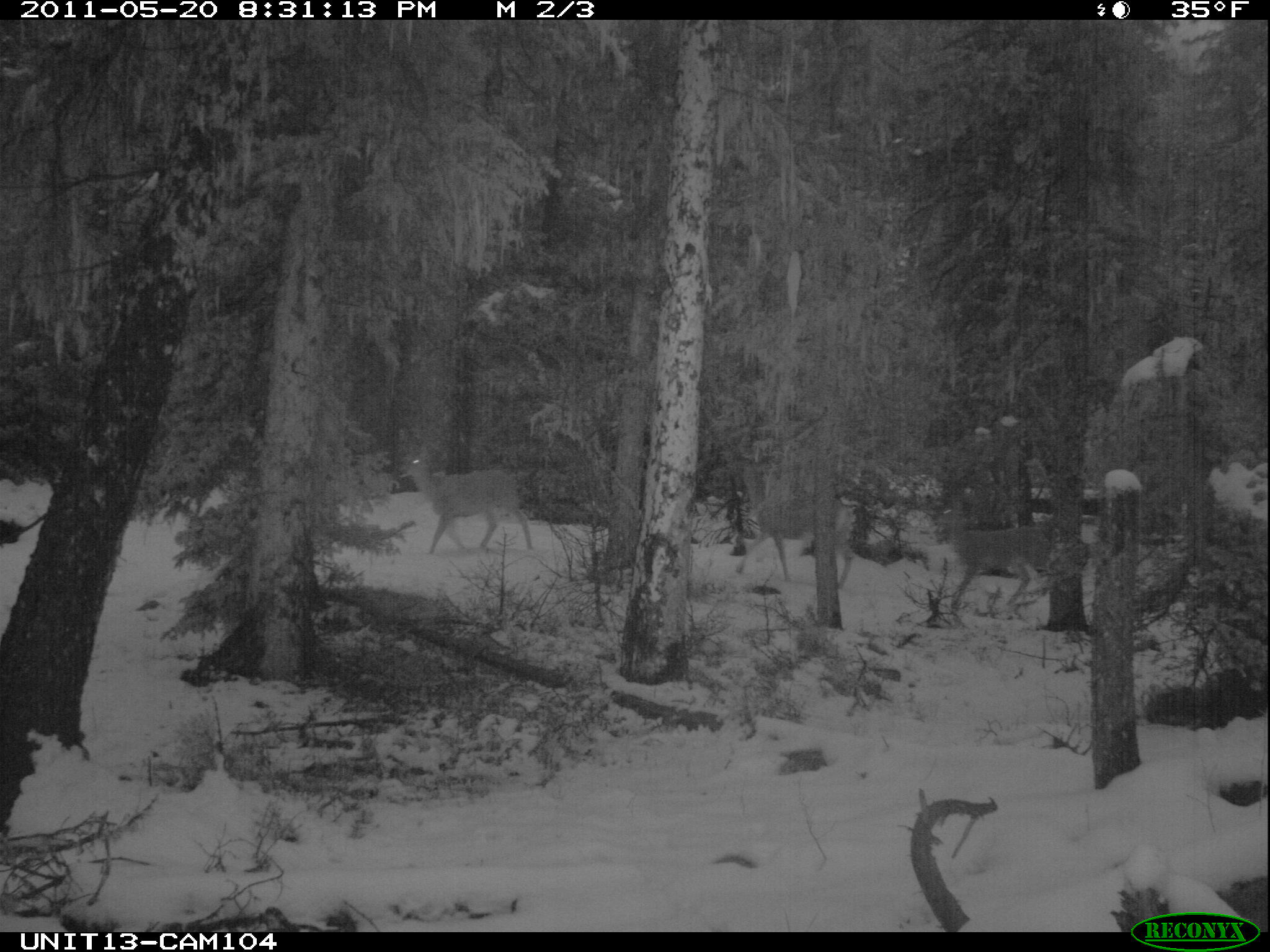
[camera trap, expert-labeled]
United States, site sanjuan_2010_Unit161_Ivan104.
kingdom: Animalia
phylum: Chordata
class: Mammalia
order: Artiodactyla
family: Cervidae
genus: Odocoileus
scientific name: Odocoileus hemionus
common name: mule deer